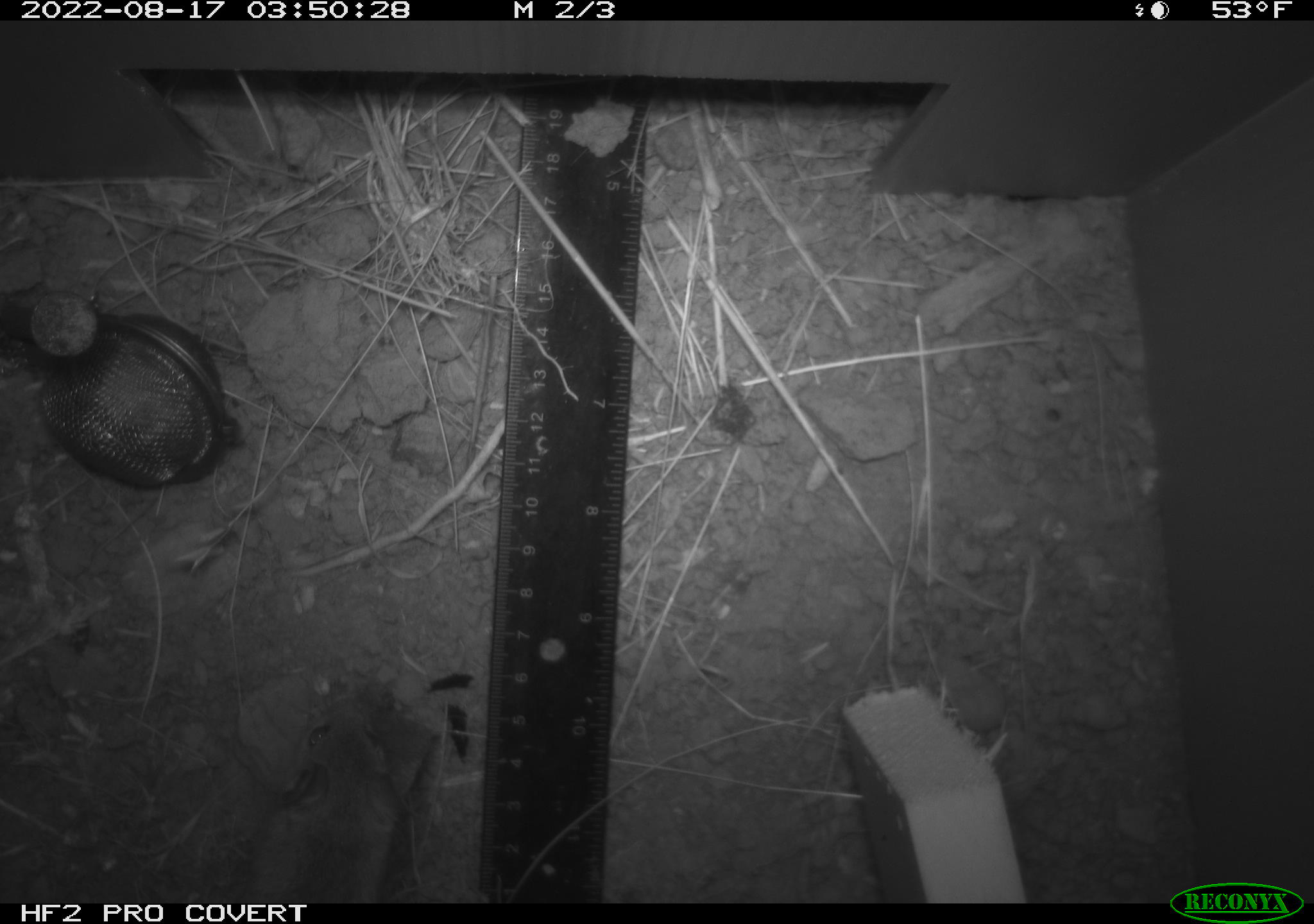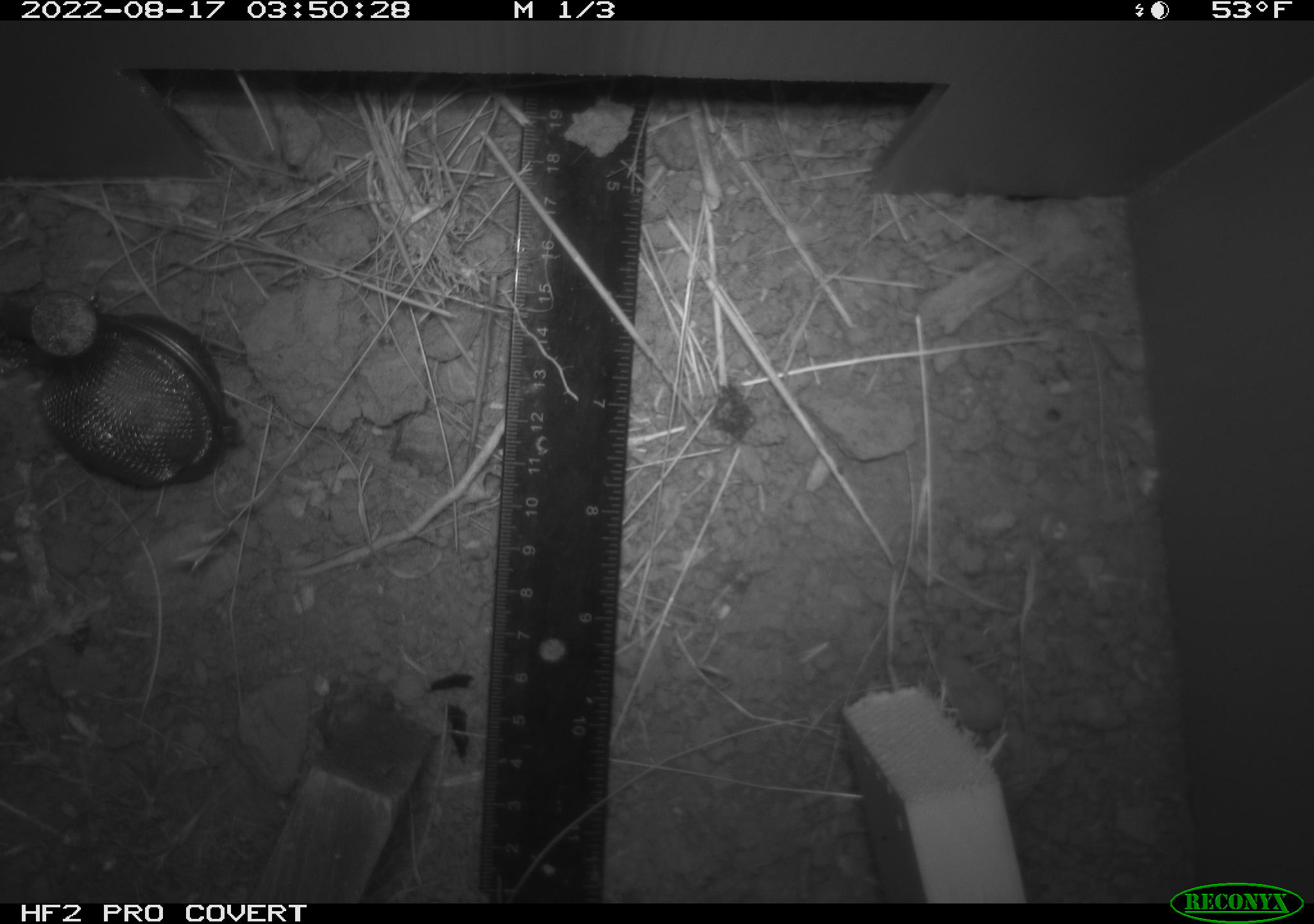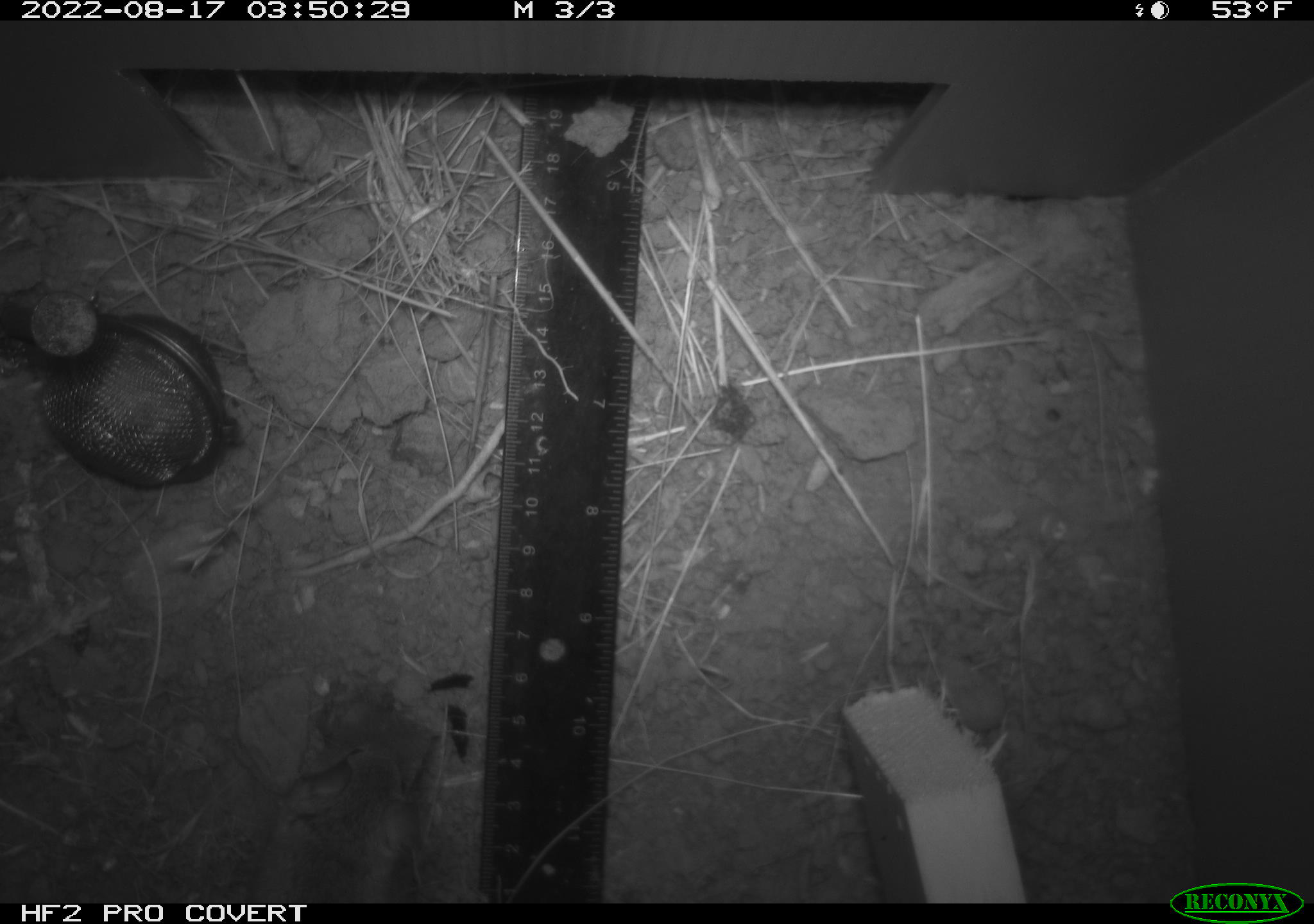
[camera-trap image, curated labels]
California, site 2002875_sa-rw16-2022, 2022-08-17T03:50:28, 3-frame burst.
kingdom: Animalia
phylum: Chordata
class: Mammalia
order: Rodentia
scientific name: Rodentia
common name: mouse species